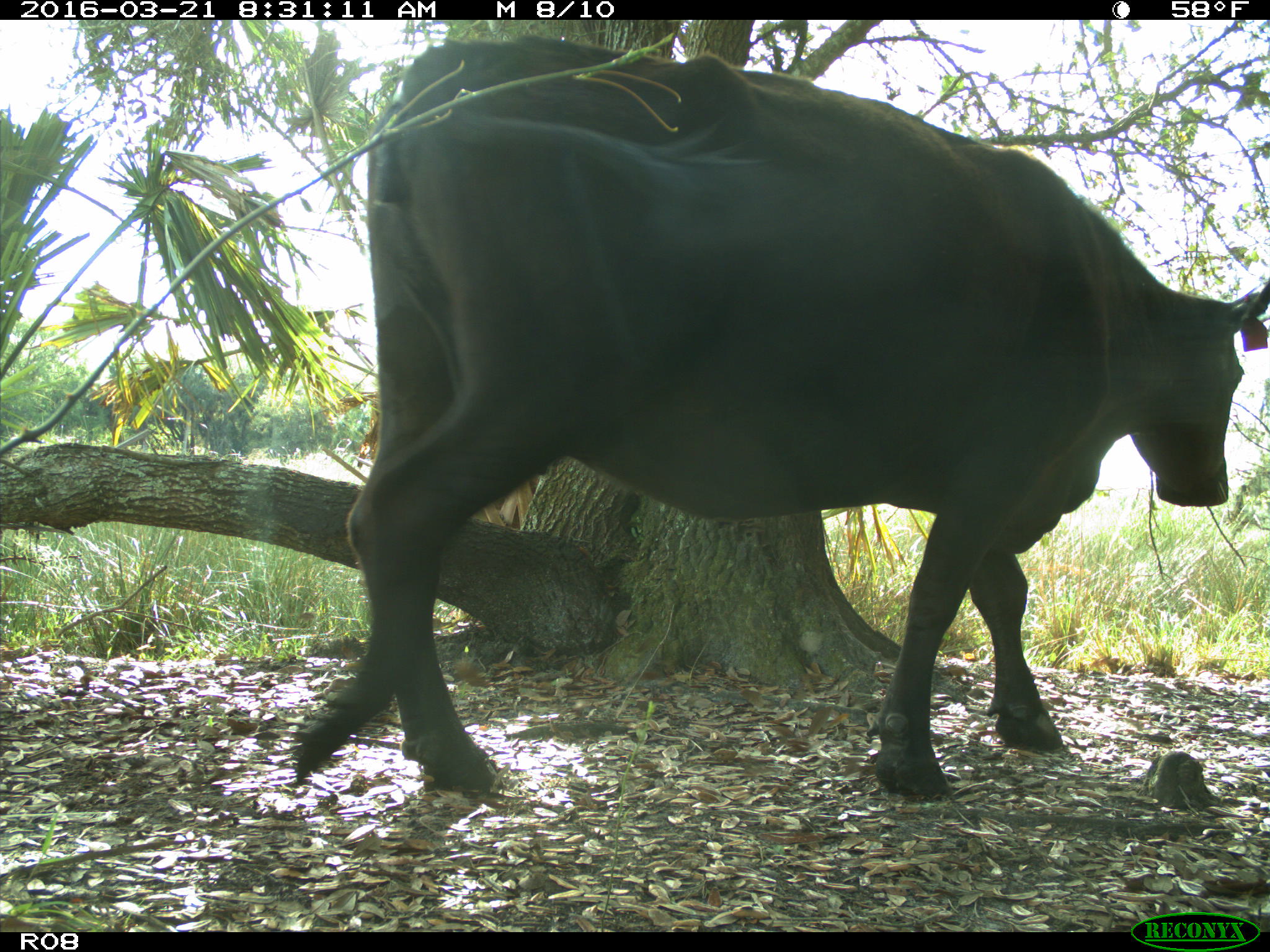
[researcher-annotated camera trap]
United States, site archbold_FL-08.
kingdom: Animalia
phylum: Chordata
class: Mammalia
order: Artiodactyla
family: Bovidae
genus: Bos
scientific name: Bos taurus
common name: domestic cow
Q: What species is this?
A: Bos taurus (domestic cow).